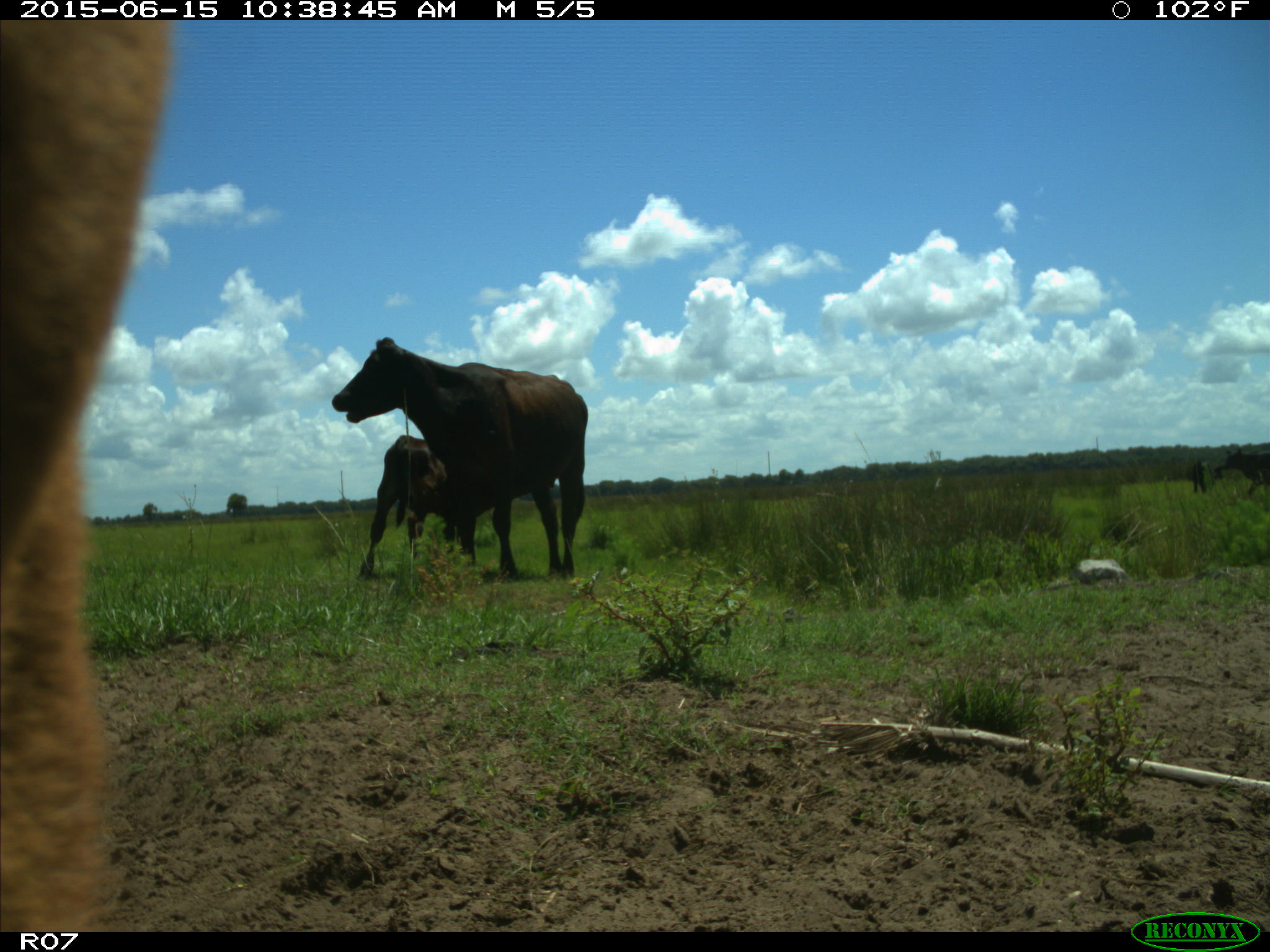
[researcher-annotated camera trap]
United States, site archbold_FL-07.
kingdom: Animalia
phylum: Chordata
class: Mammalia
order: Artiodactyla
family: Bovidae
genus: Bos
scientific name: Bos taurus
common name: domestic cow